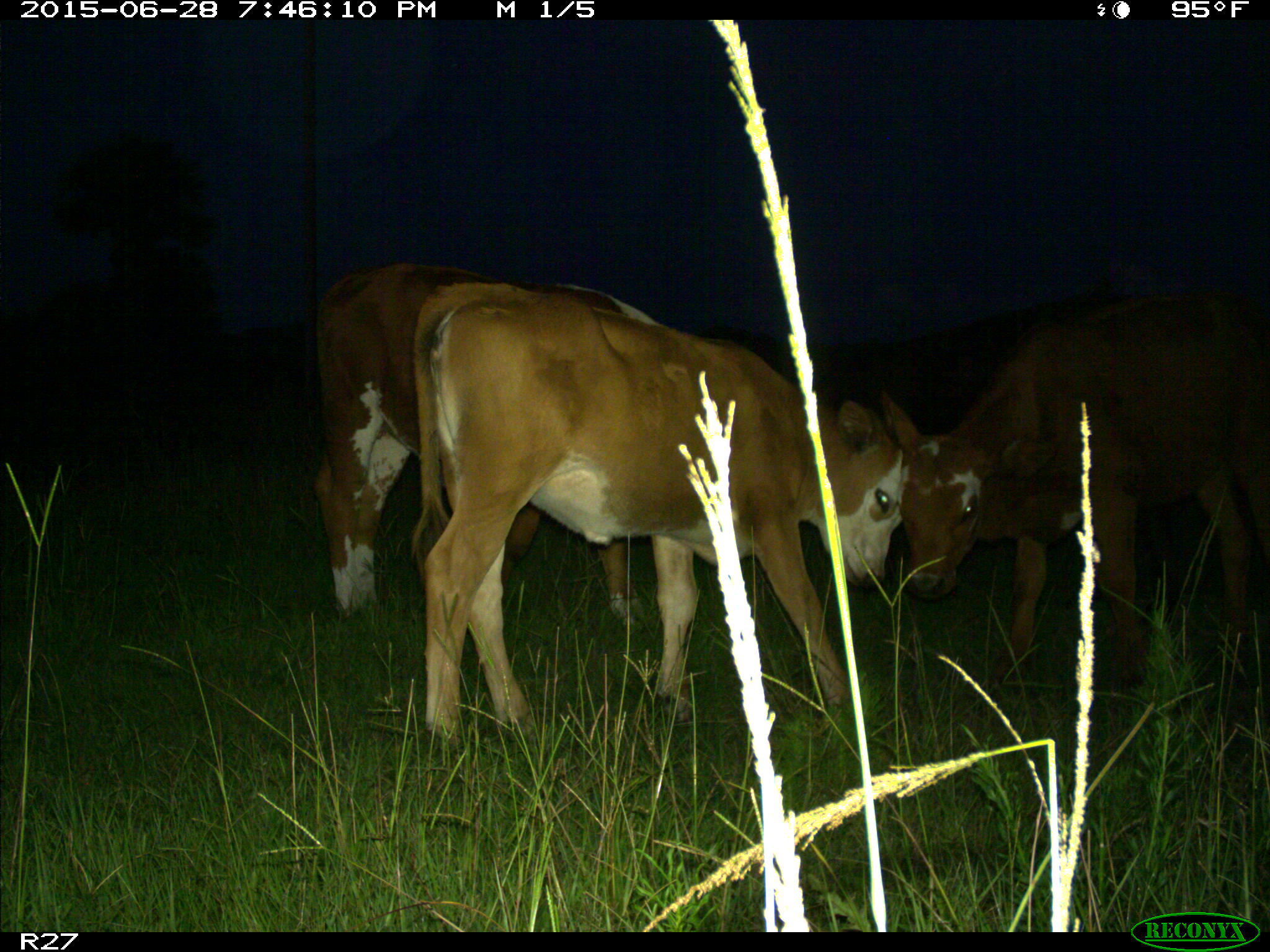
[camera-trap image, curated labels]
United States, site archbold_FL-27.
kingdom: Animalia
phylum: Chordata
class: Mammalia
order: Artiodactyla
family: Bovidae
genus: Bos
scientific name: Bos taurus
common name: domestic cow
Bos taurus (domestic cow).